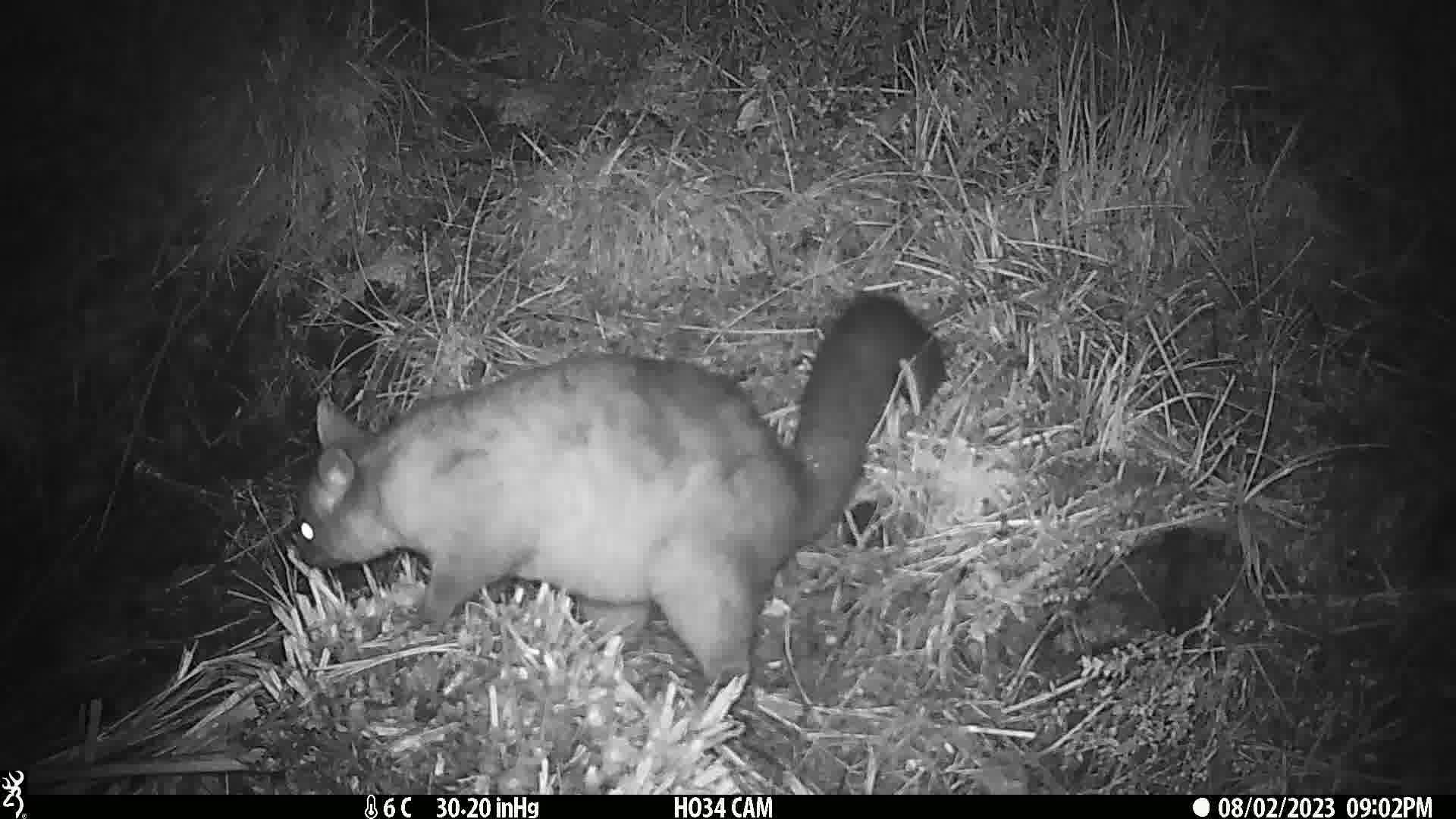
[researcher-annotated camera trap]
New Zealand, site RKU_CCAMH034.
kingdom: Animalia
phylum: Chordata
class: Mammalia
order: Diprotodontia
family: Phalangeridae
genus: Trichosurus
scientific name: Trichosurus vulpecula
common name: common brushtail possum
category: possum